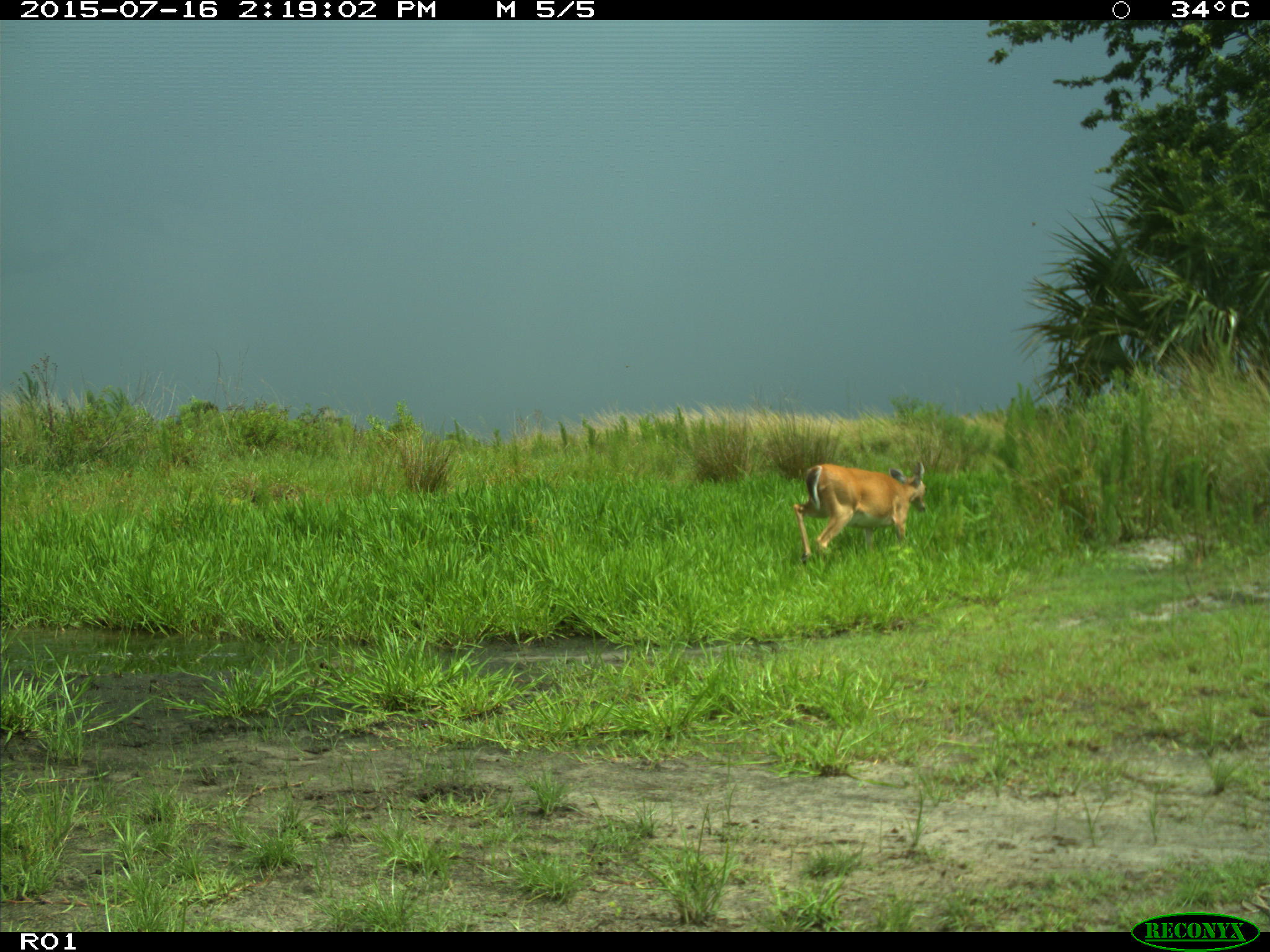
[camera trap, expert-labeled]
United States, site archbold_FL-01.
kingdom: Animalia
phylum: Chordata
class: Mammalia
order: Artiodactyla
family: Cervidae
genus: Odocoileus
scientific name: Odocoileus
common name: deer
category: unidentified deer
Unidentified deer (deer) (Odocoileus).